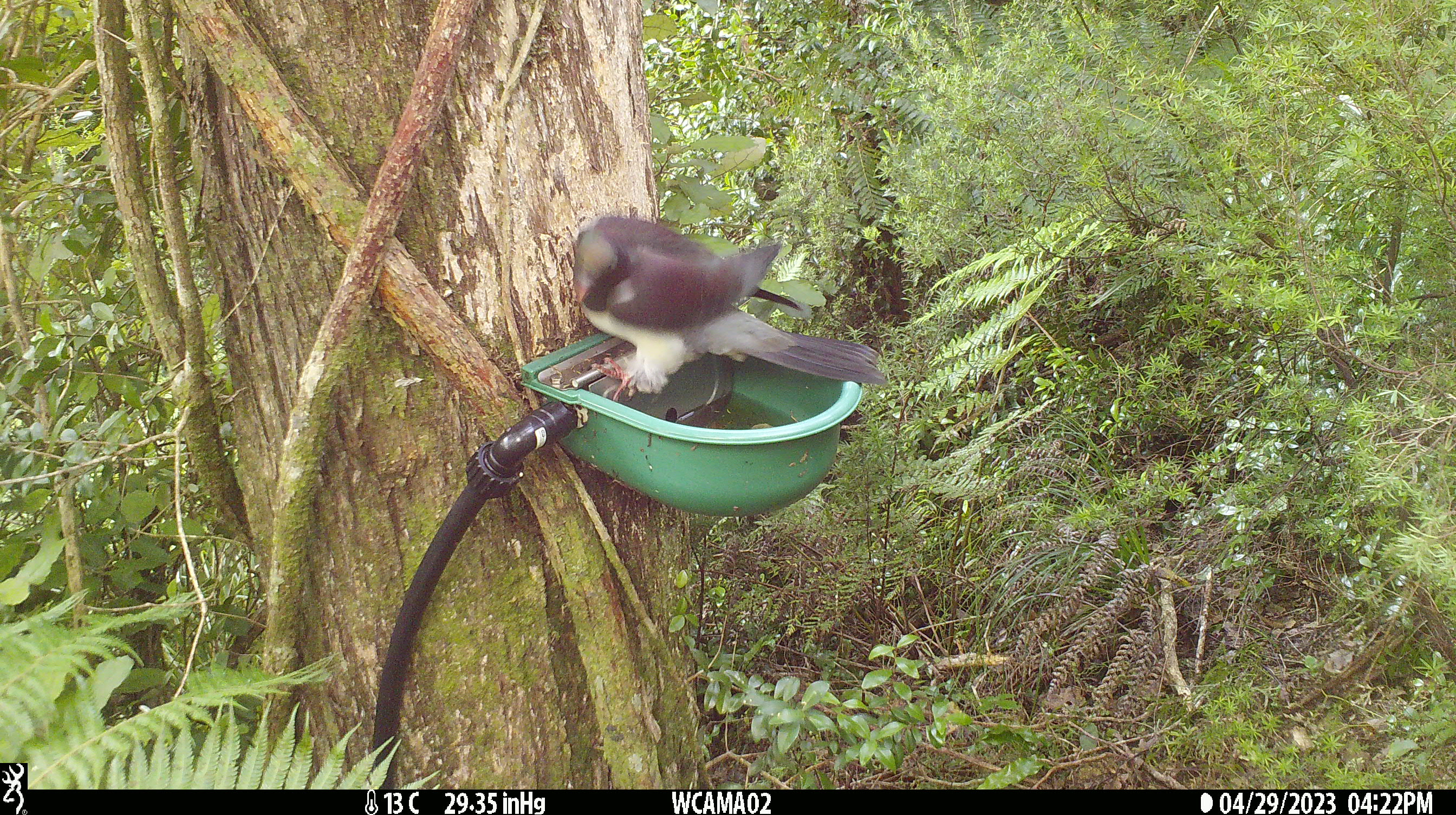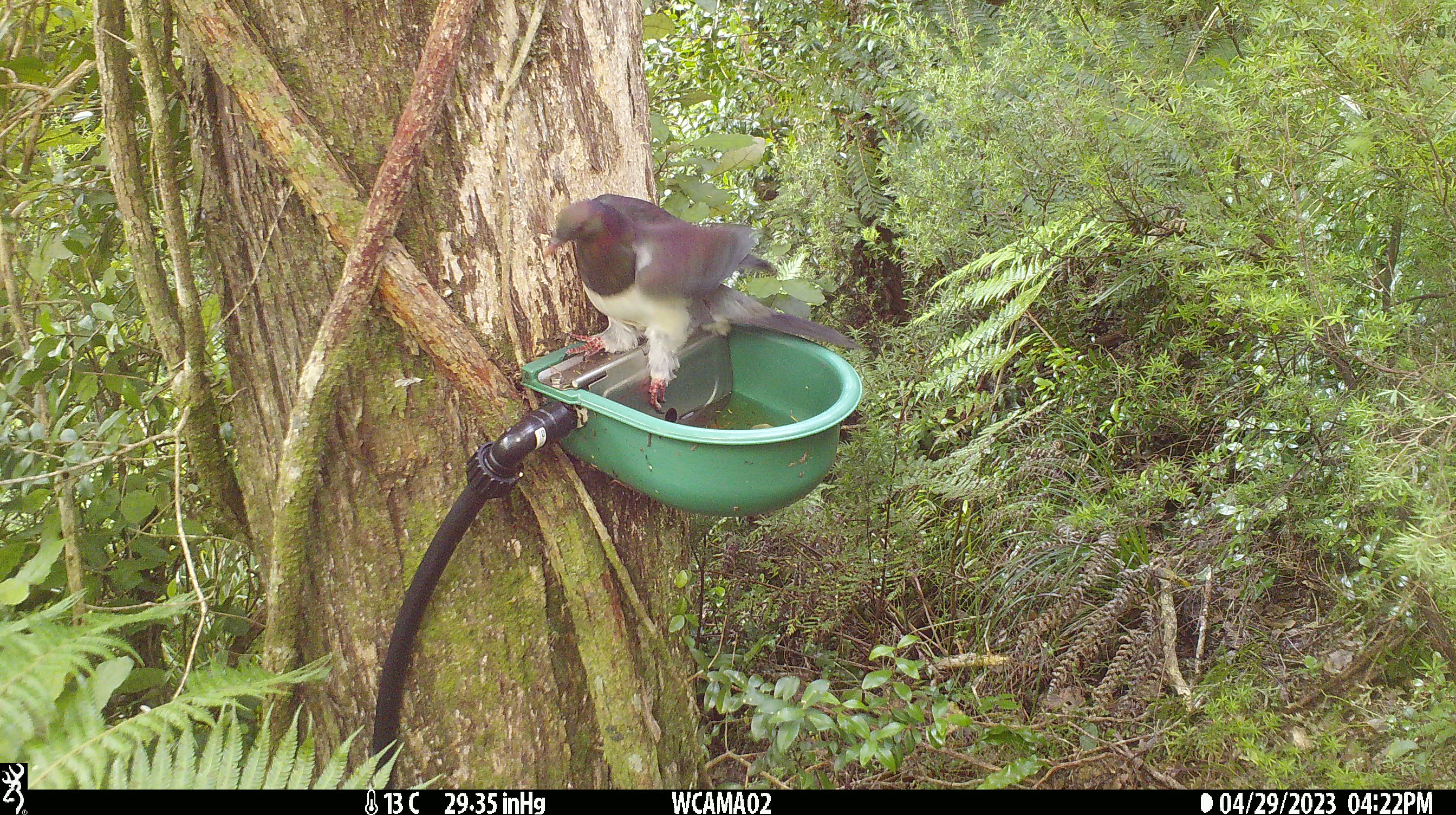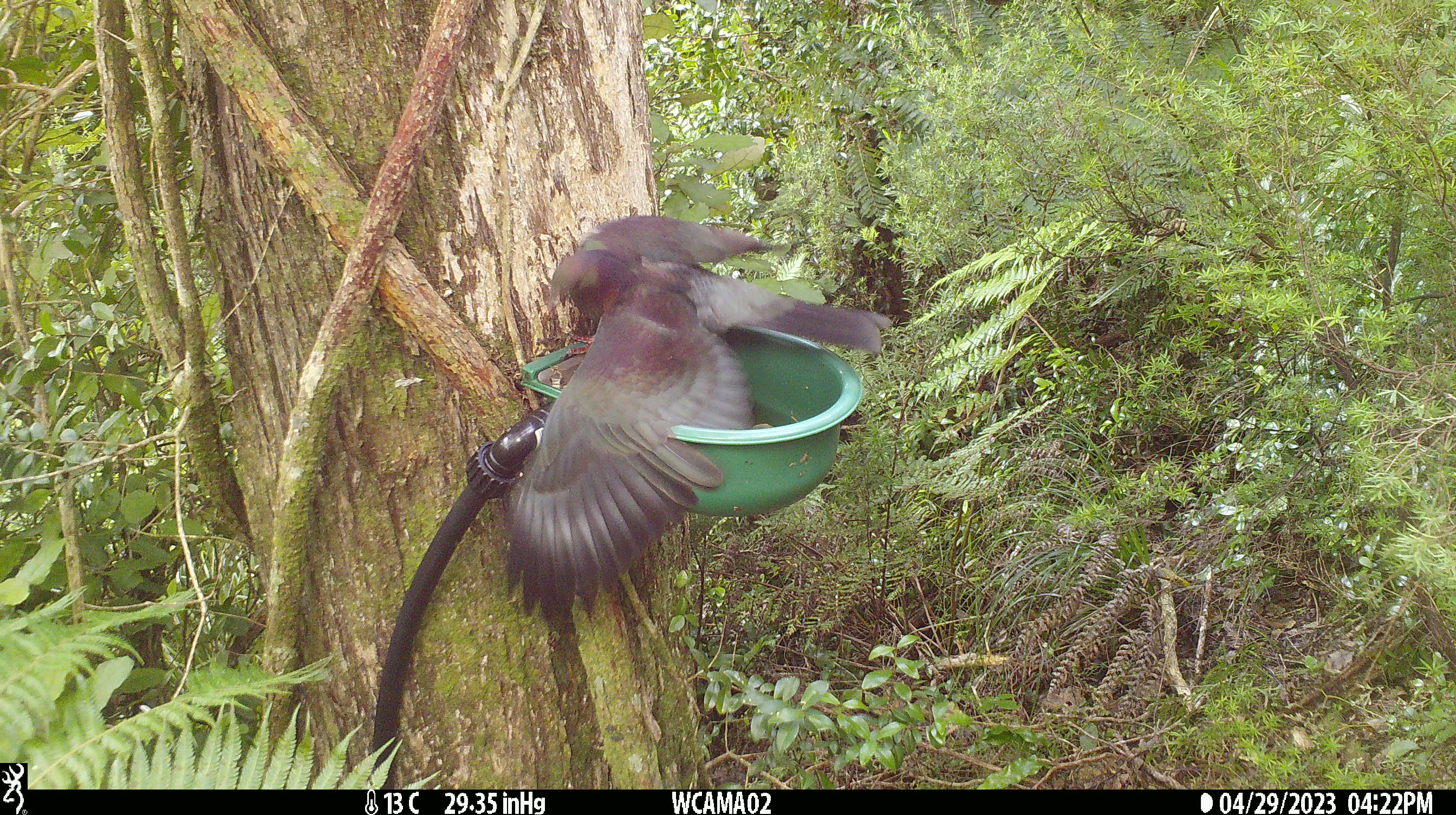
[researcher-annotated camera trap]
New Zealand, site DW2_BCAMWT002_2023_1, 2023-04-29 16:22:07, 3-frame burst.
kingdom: Animalia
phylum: Chordata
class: Aves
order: Columbiformes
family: Columbidae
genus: Hemiphaga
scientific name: Hemiphaga novaeseelandiae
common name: new zealand pigeon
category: kereru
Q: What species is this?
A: Kereru (new zealand pigeon) (Hemiphaga novaeseelandiae).